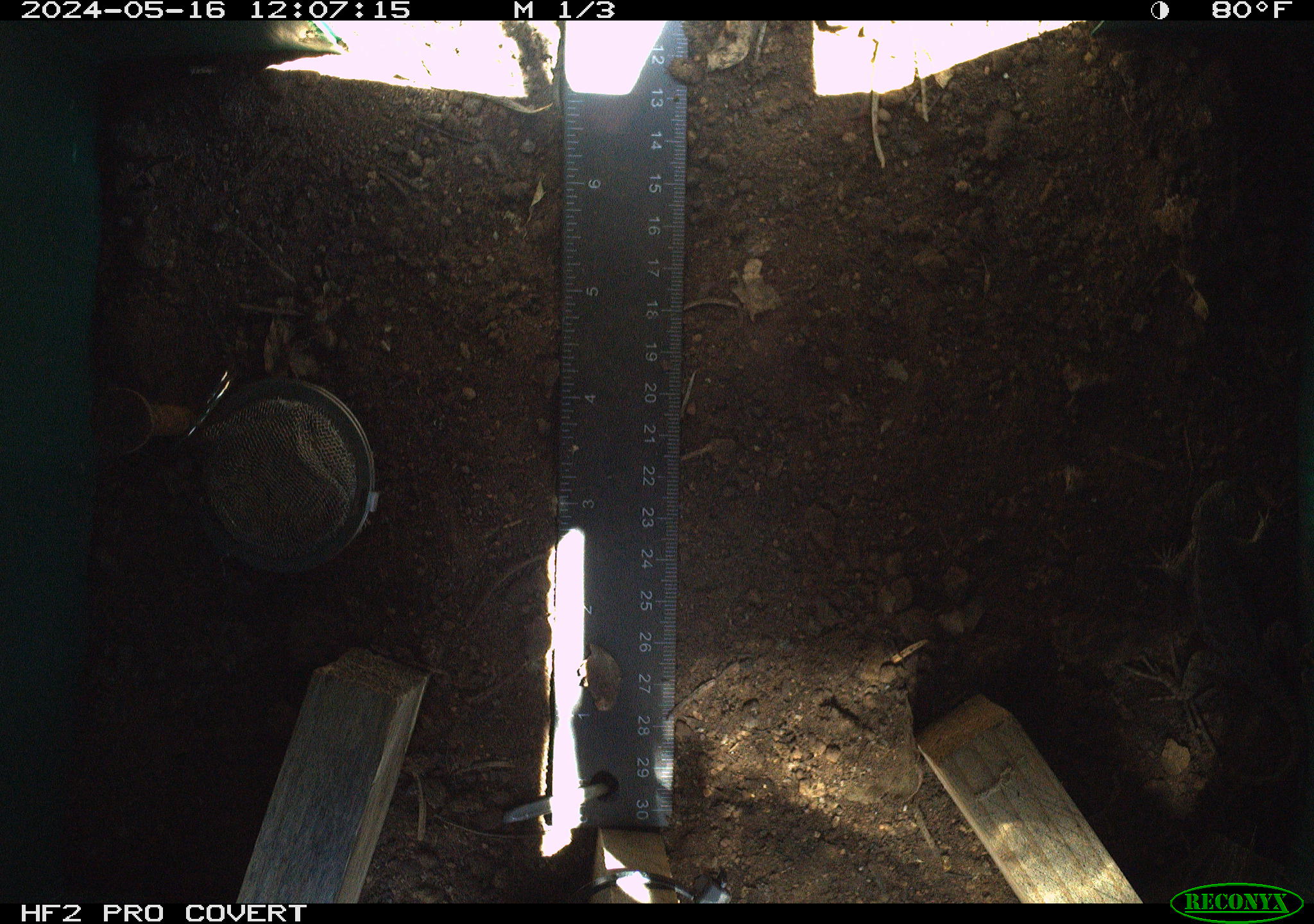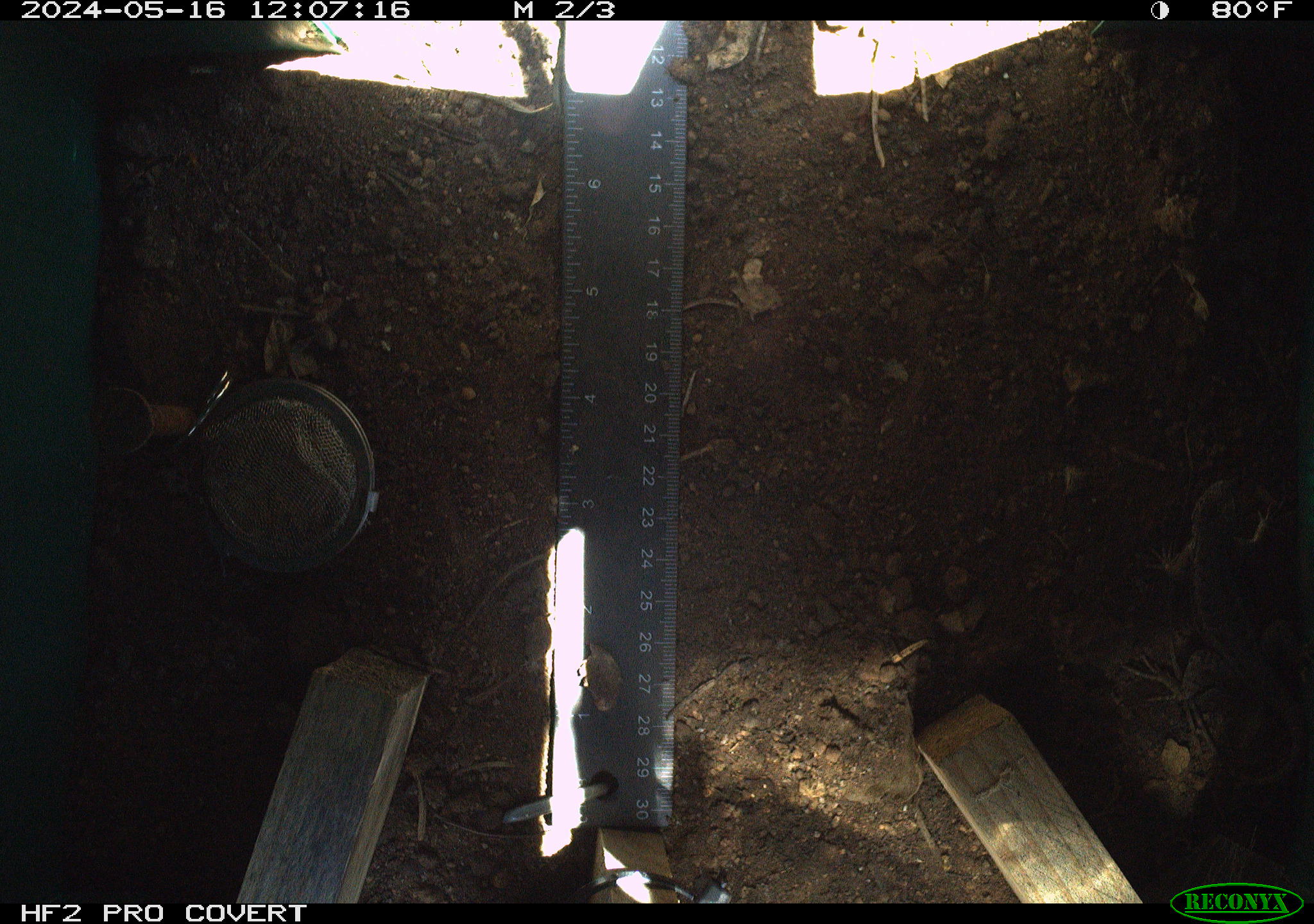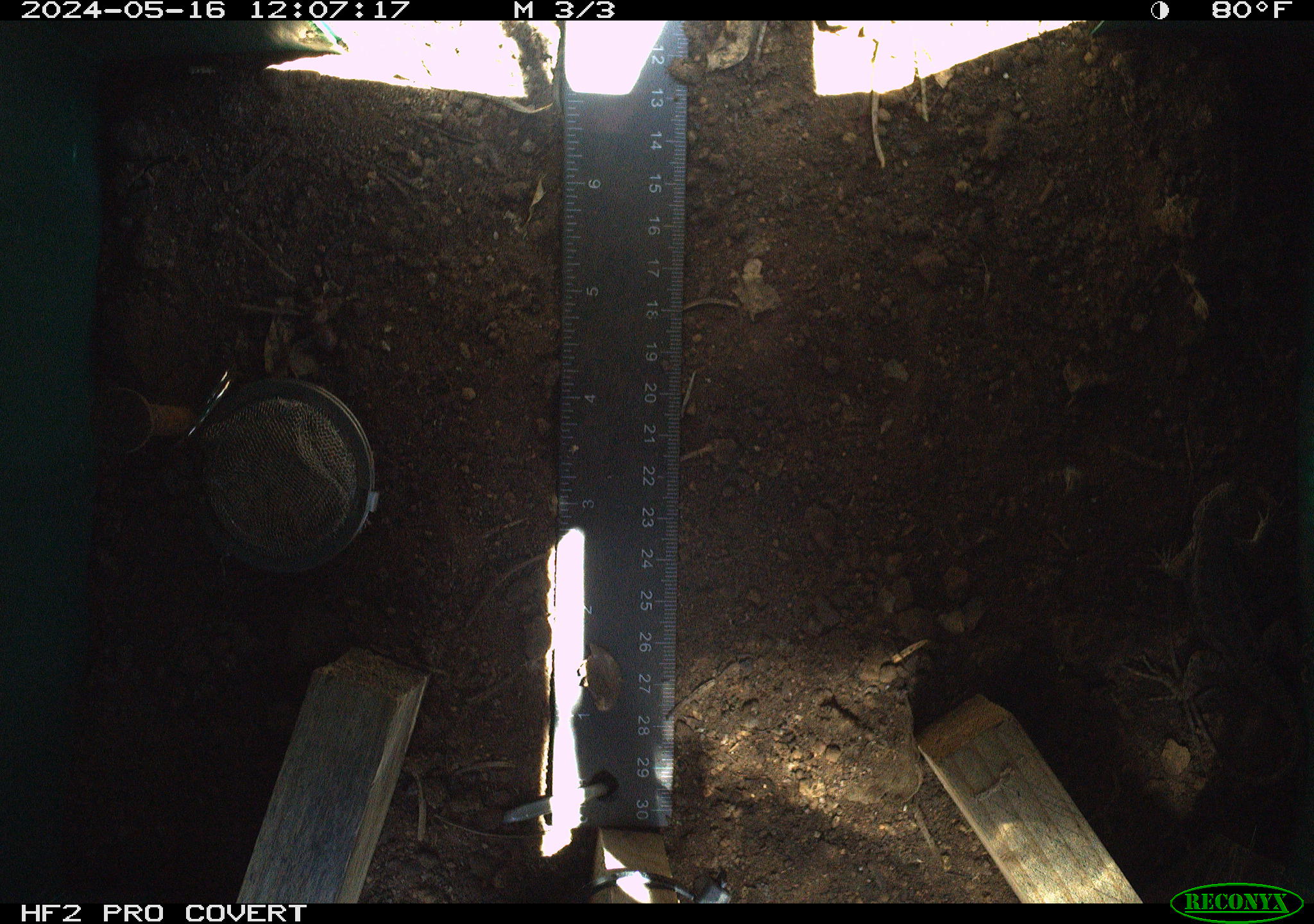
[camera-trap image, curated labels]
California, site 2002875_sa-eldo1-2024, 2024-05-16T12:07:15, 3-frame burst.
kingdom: Animalia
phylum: Chordata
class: Reptilia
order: Squamata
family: Phrynosomatidae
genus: Sceloporus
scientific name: Sceloporus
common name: spiny lizards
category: sceloporus species